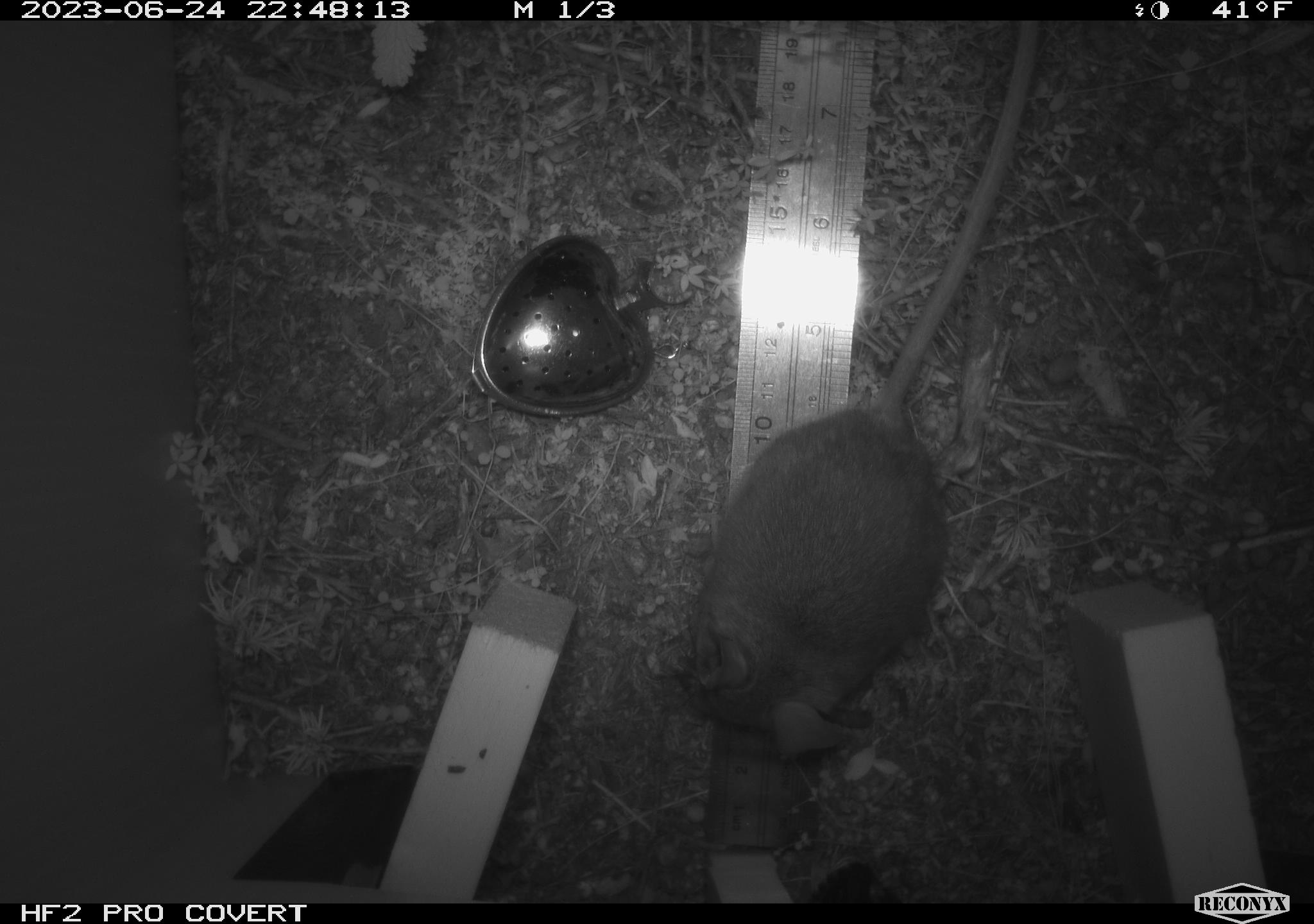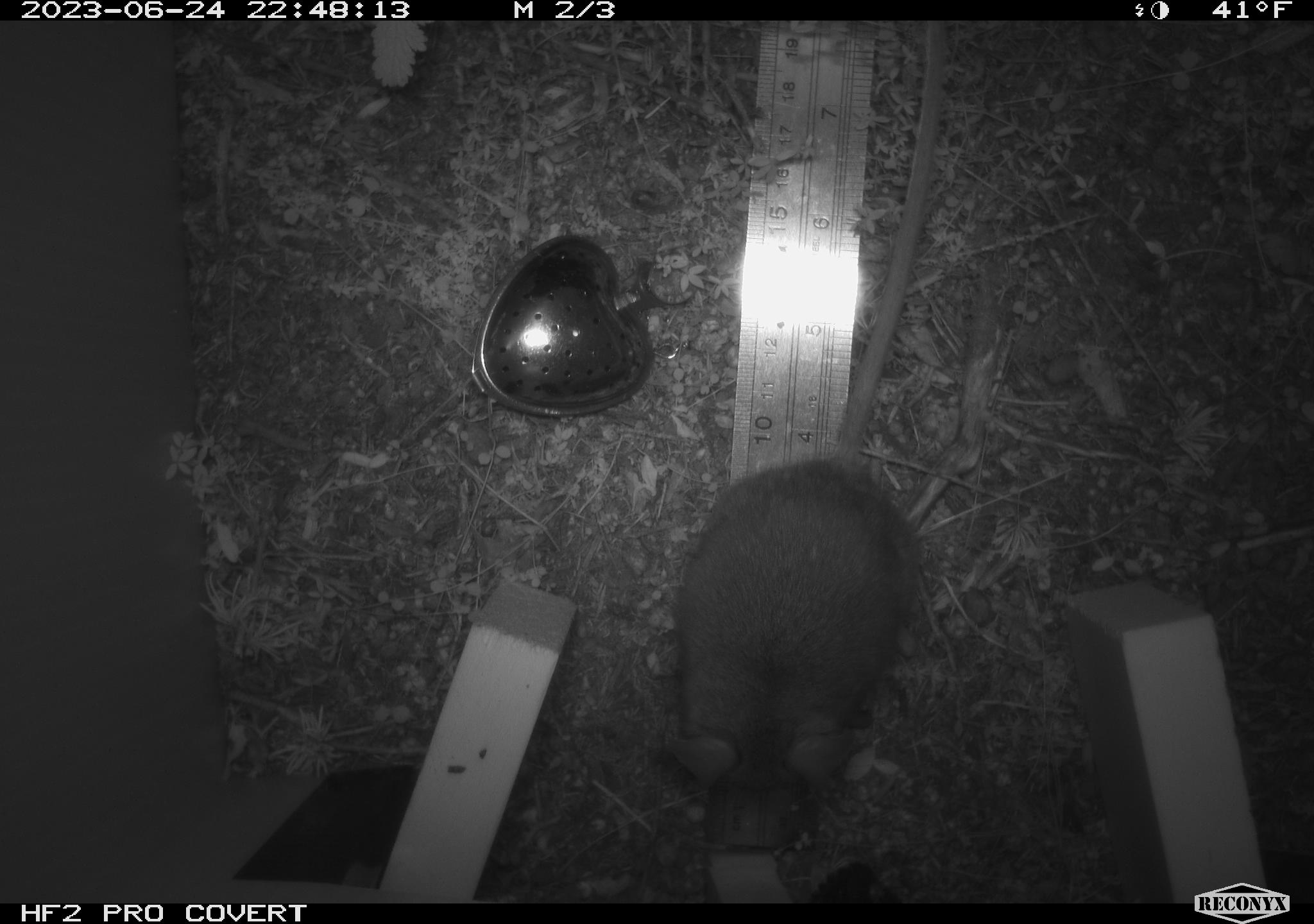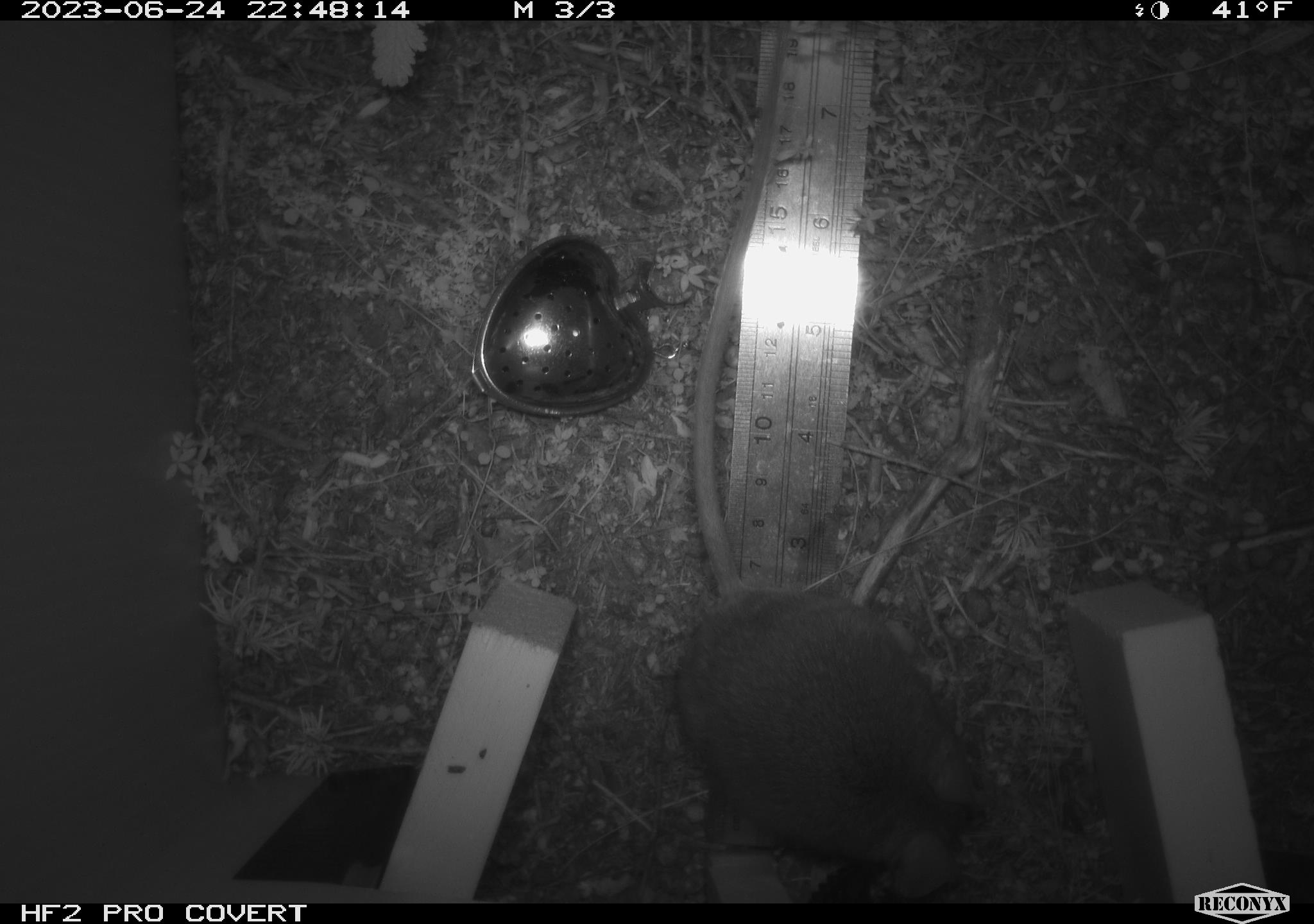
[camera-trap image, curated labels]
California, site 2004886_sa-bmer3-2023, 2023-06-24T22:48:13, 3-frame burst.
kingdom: Animalia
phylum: Chordata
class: Mammalia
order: Rodentia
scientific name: Rodentia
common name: mouse species